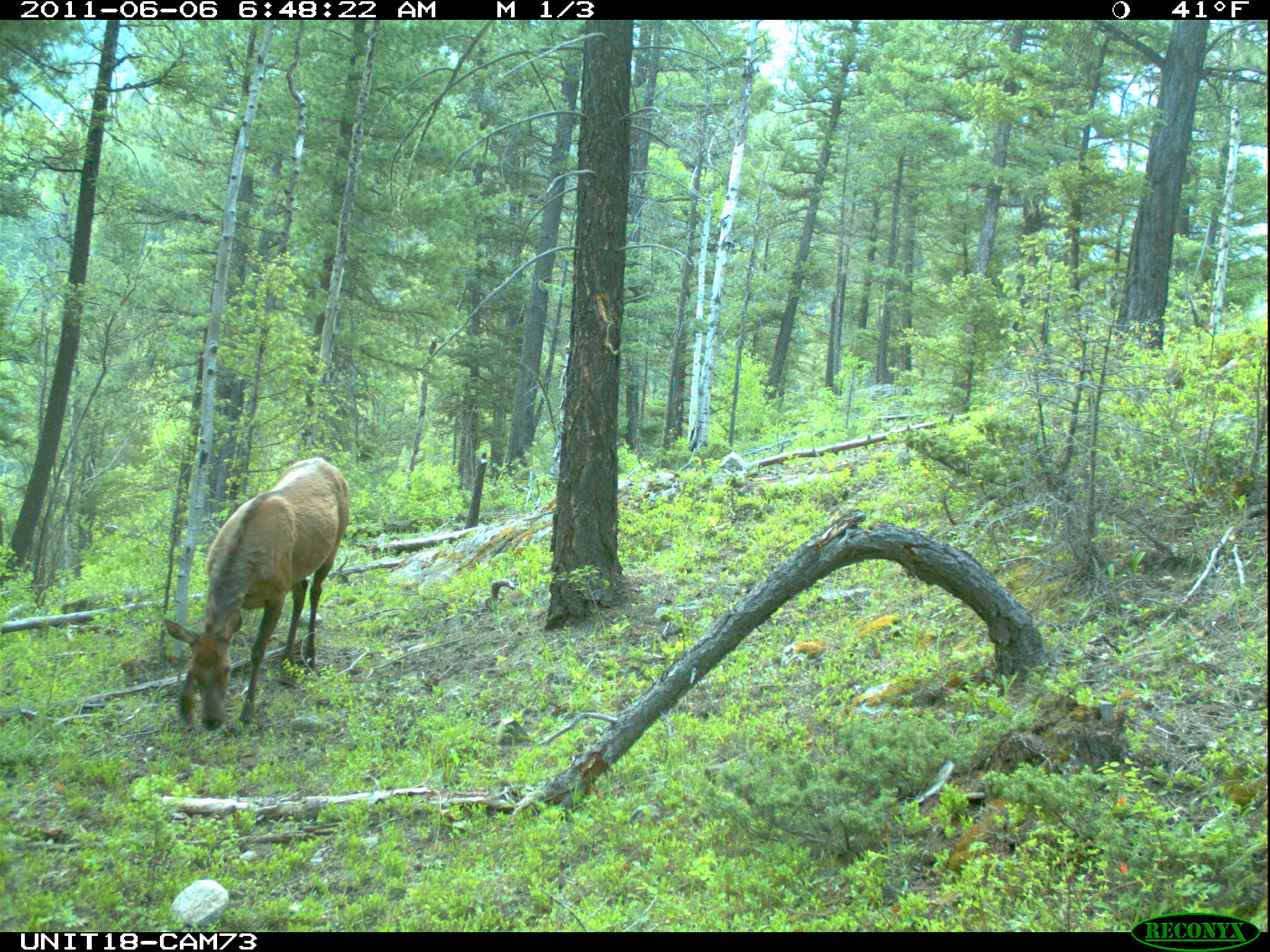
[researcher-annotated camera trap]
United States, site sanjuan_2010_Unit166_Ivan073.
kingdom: Animalia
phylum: Chordata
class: Mammalia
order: Artiodactyla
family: Cervidae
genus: Cervus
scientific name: Cervus elaphus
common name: red deer